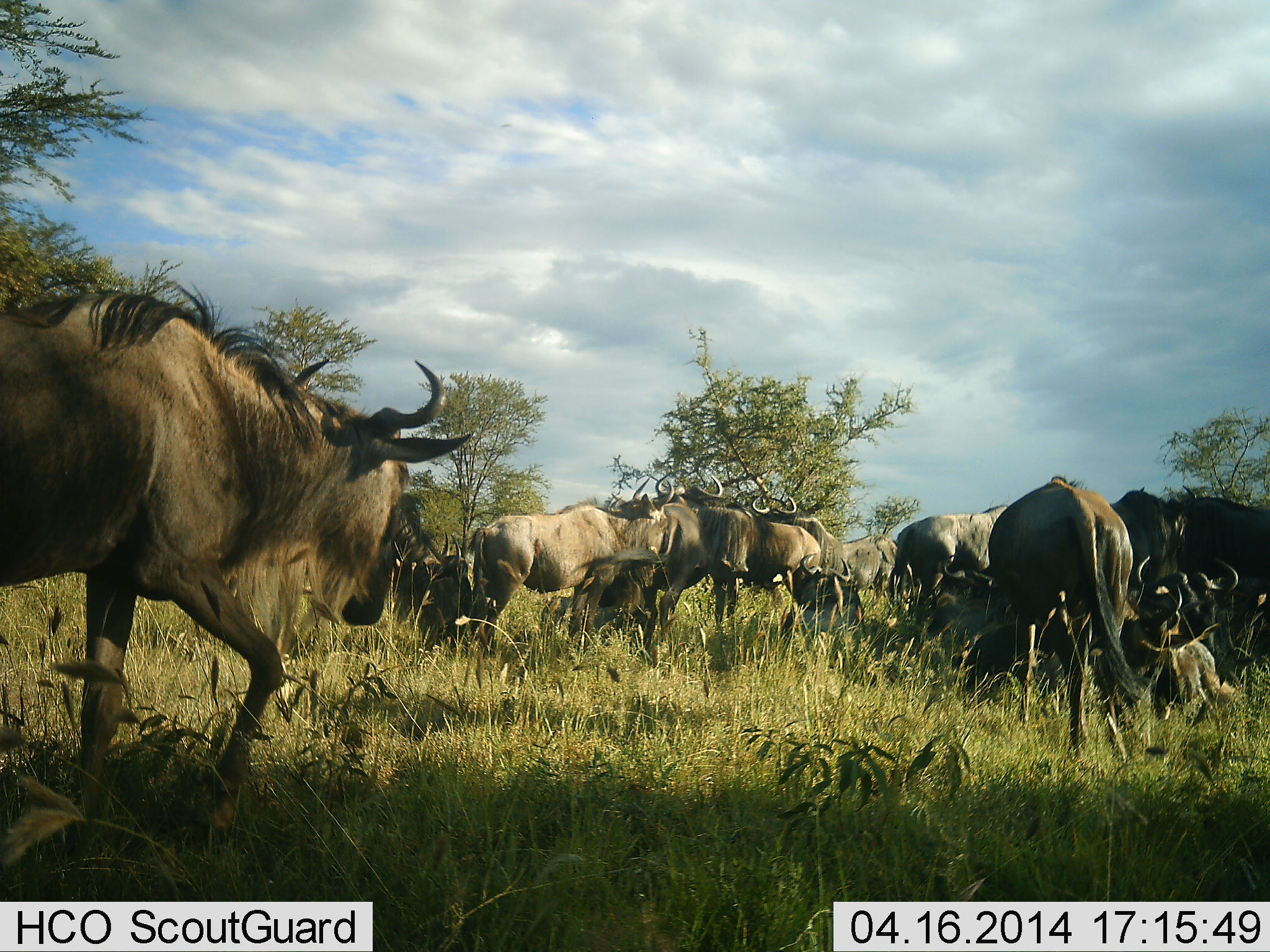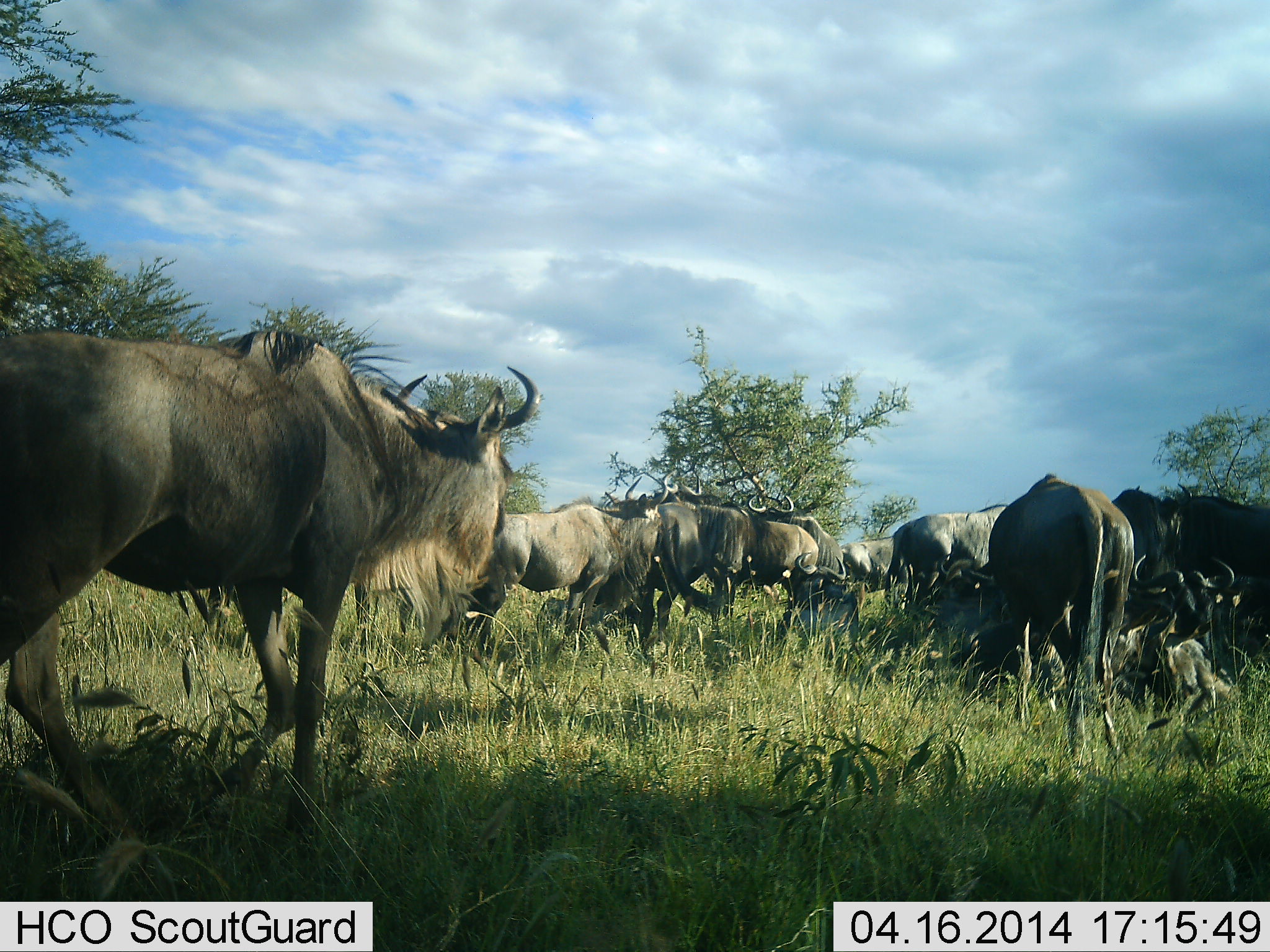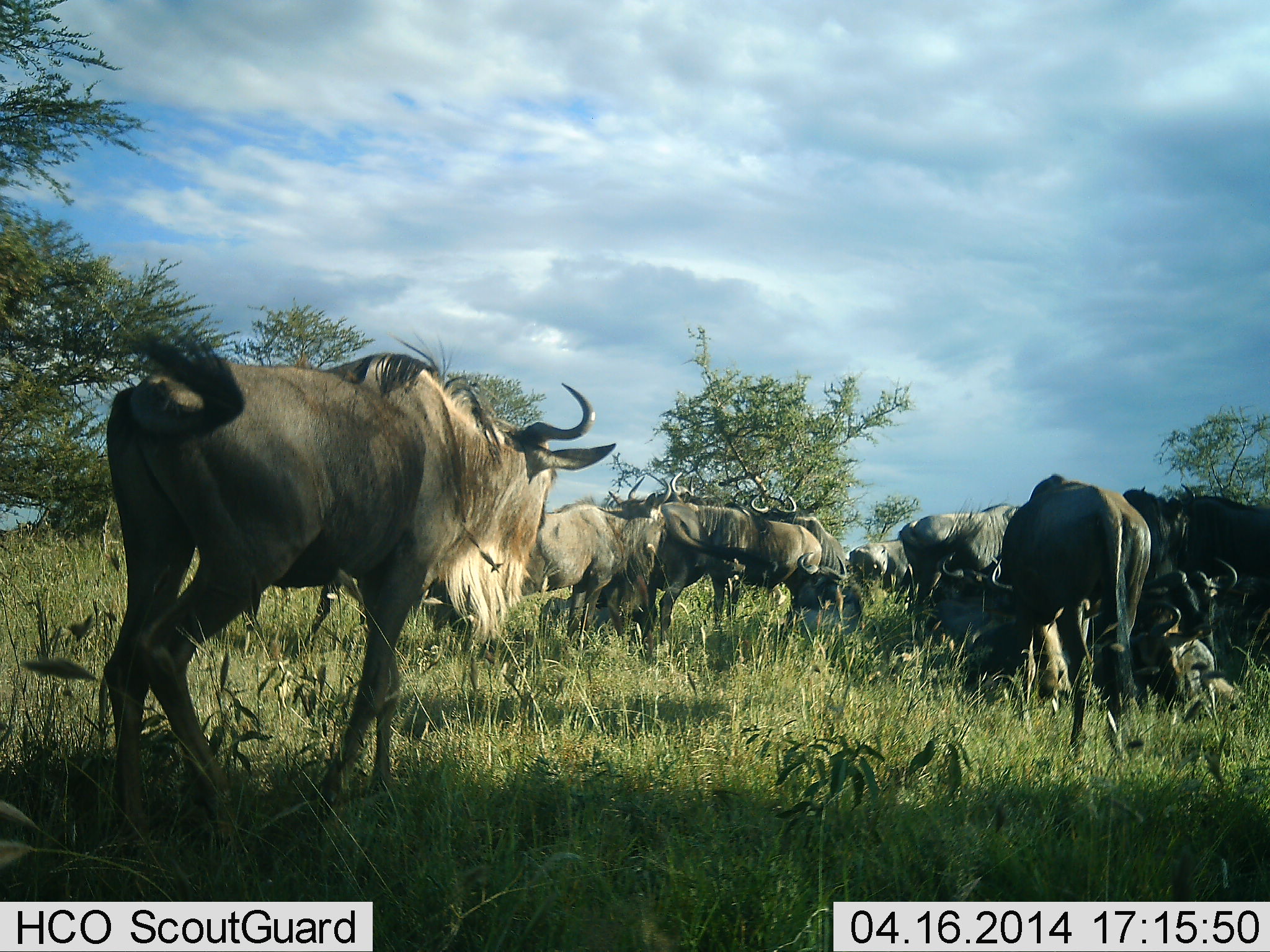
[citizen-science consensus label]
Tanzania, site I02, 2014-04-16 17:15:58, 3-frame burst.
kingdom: Animalia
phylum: Chordata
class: Mammalia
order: Artiodactyla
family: Bovidae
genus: Connochaetes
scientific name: Connochaetes taurinus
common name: blue wildebeest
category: wildebeest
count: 11-50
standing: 59%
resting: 57%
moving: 53%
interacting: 20%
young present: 9%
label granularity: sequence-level